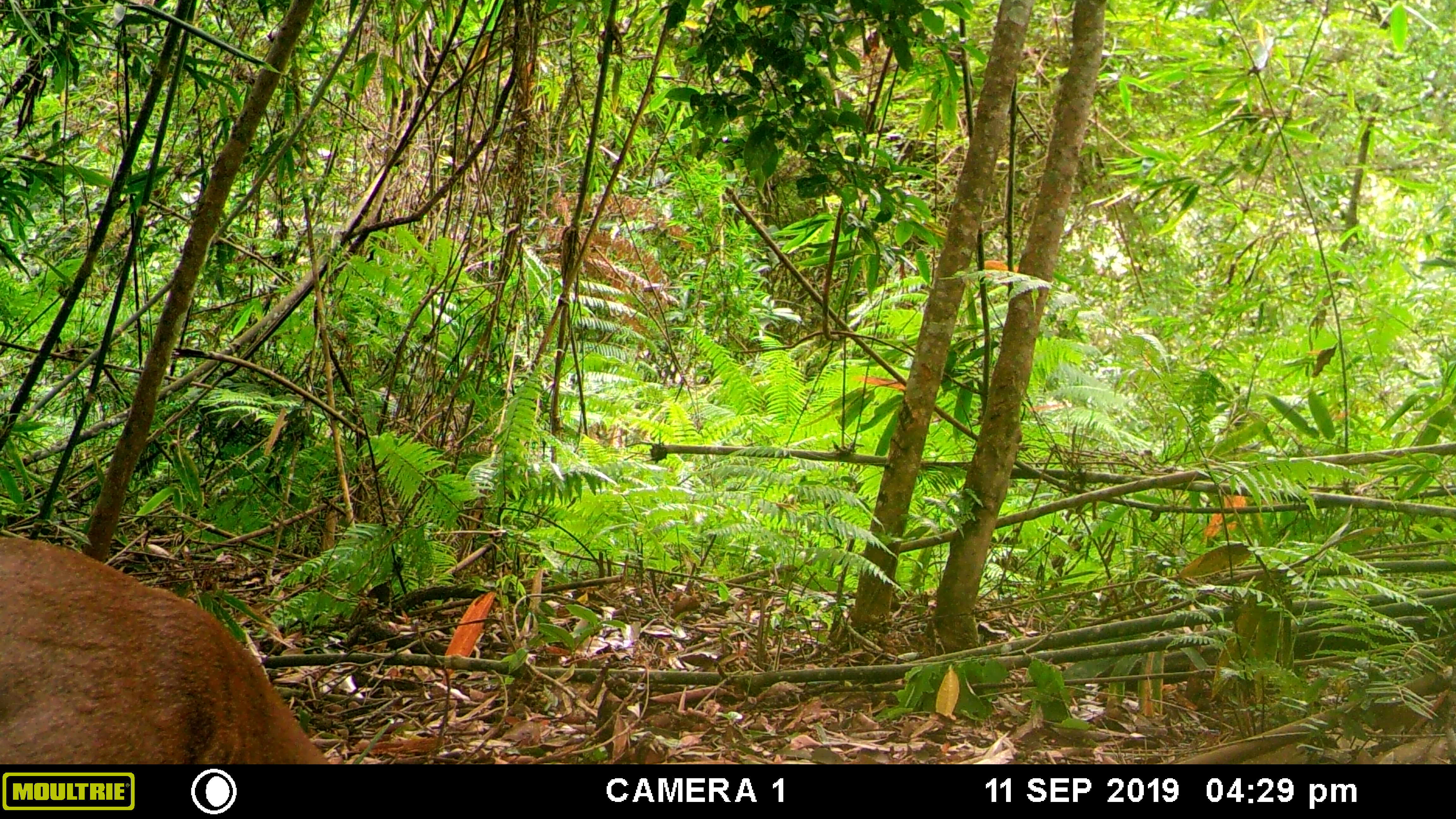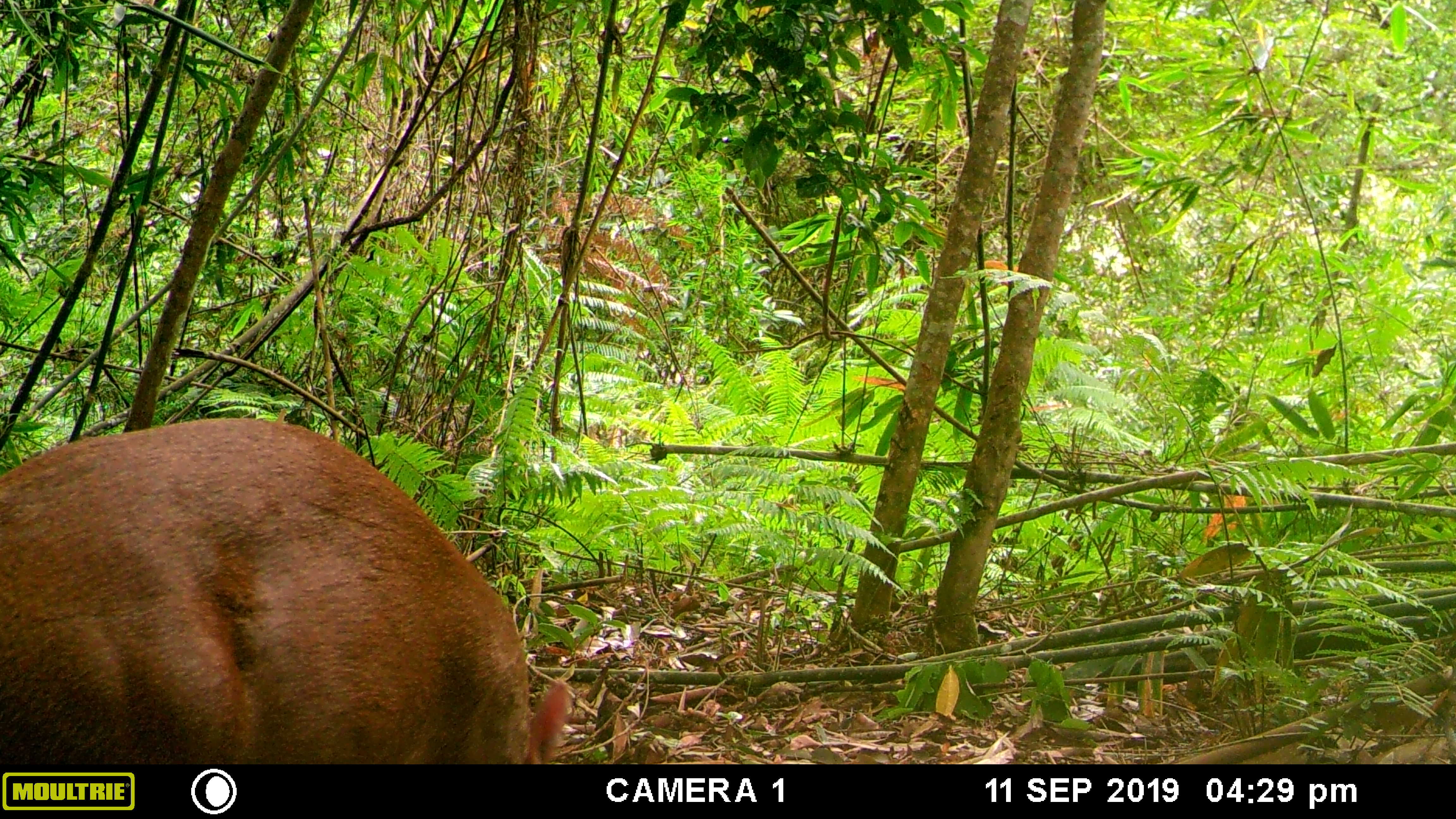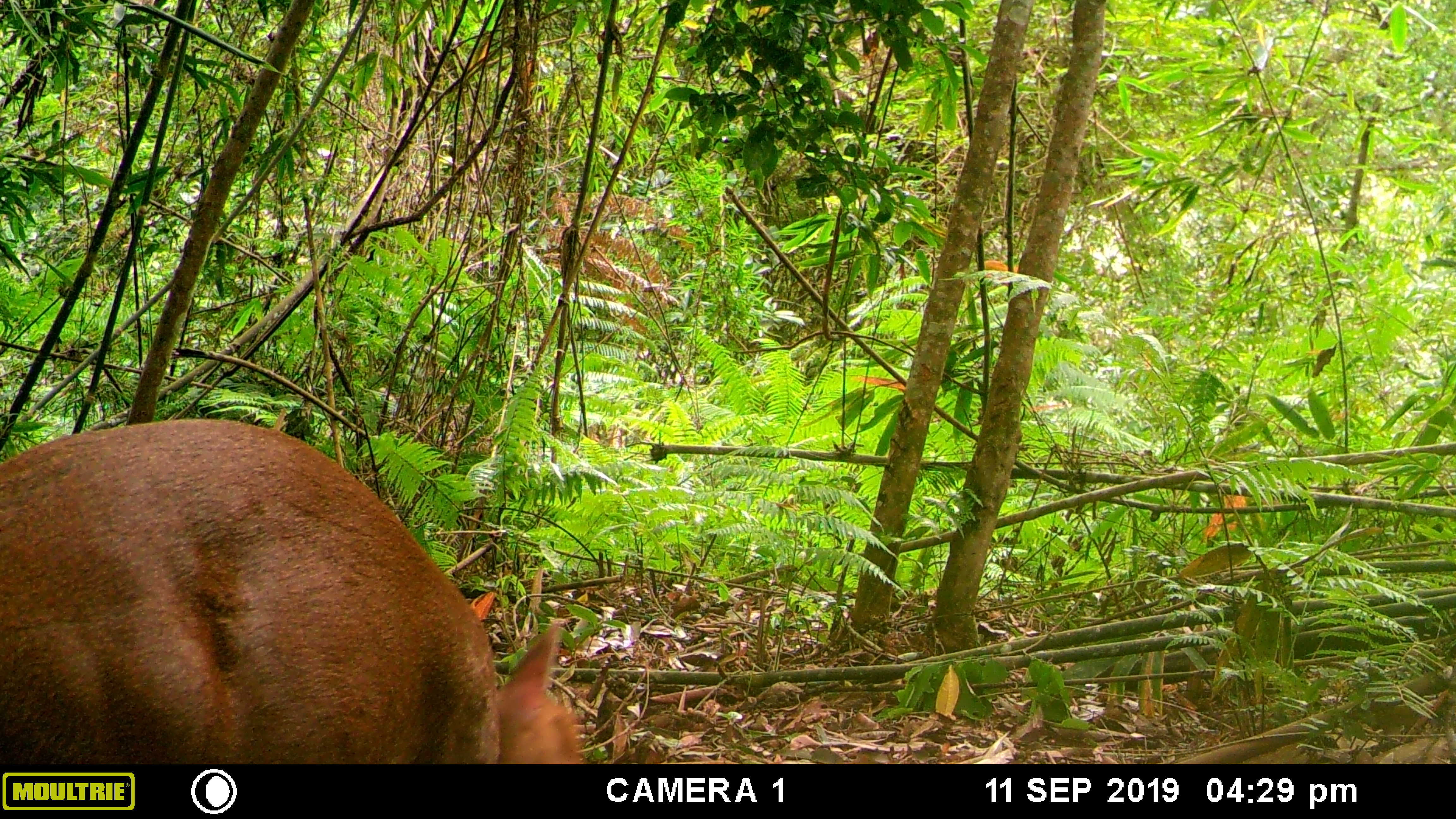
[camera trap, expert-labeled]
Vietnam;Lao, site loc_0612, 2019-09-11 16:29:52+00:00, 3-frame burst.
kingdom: Animalia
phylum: Chordata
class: Mammalia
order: Artiodactyla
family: Cervidae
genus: Muntiacus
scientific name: Muntiacus rooseveltorum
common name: roosevelt's muntjac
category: roosevelts muntjac group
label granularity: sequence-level